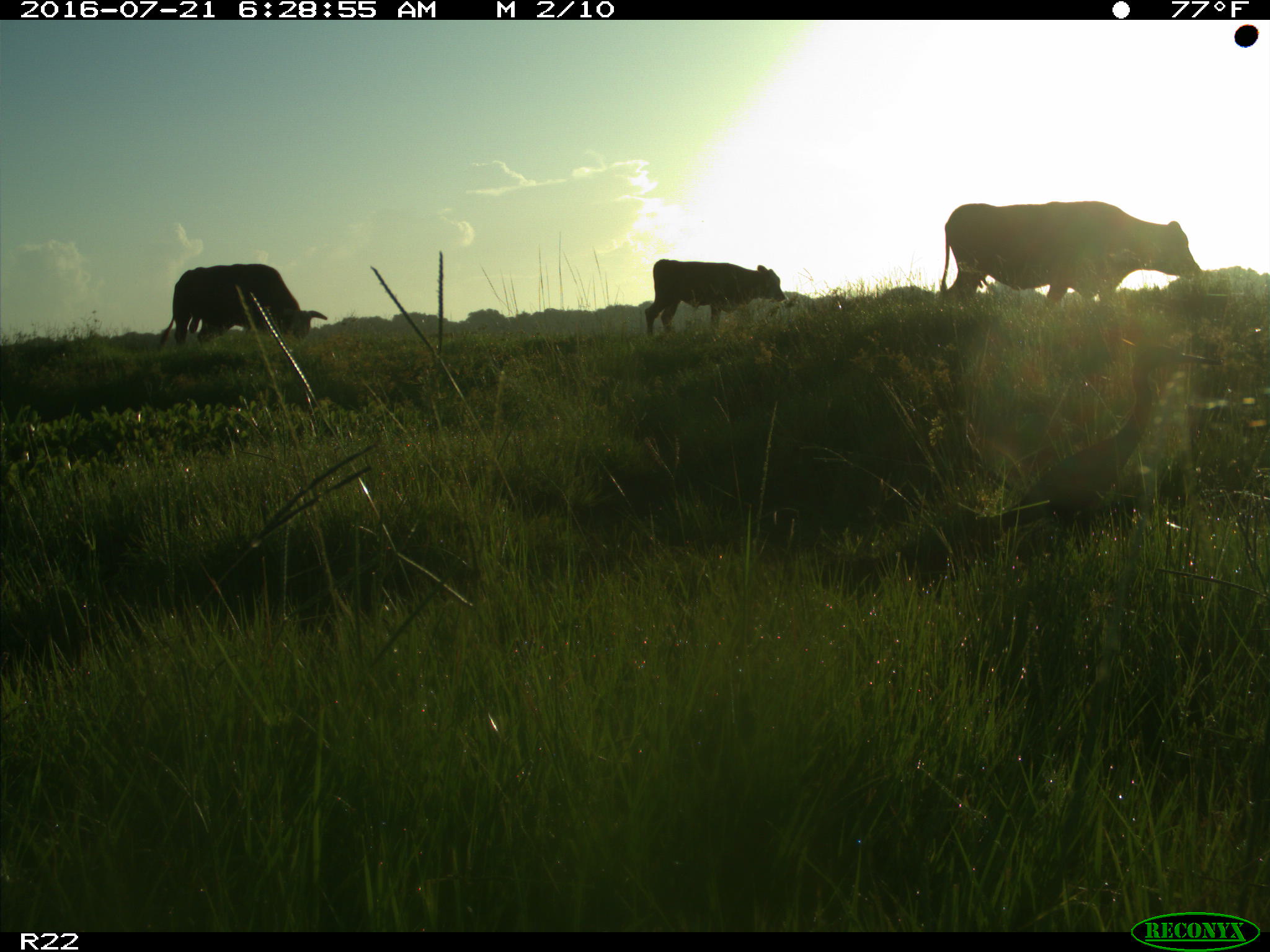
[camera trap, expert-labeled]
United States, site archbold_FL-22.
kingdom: Animalia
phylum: Chordata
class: Mammalia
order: Artiodactyla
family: Bovidae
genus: Bos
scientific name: Bos taurus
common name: domestic cow